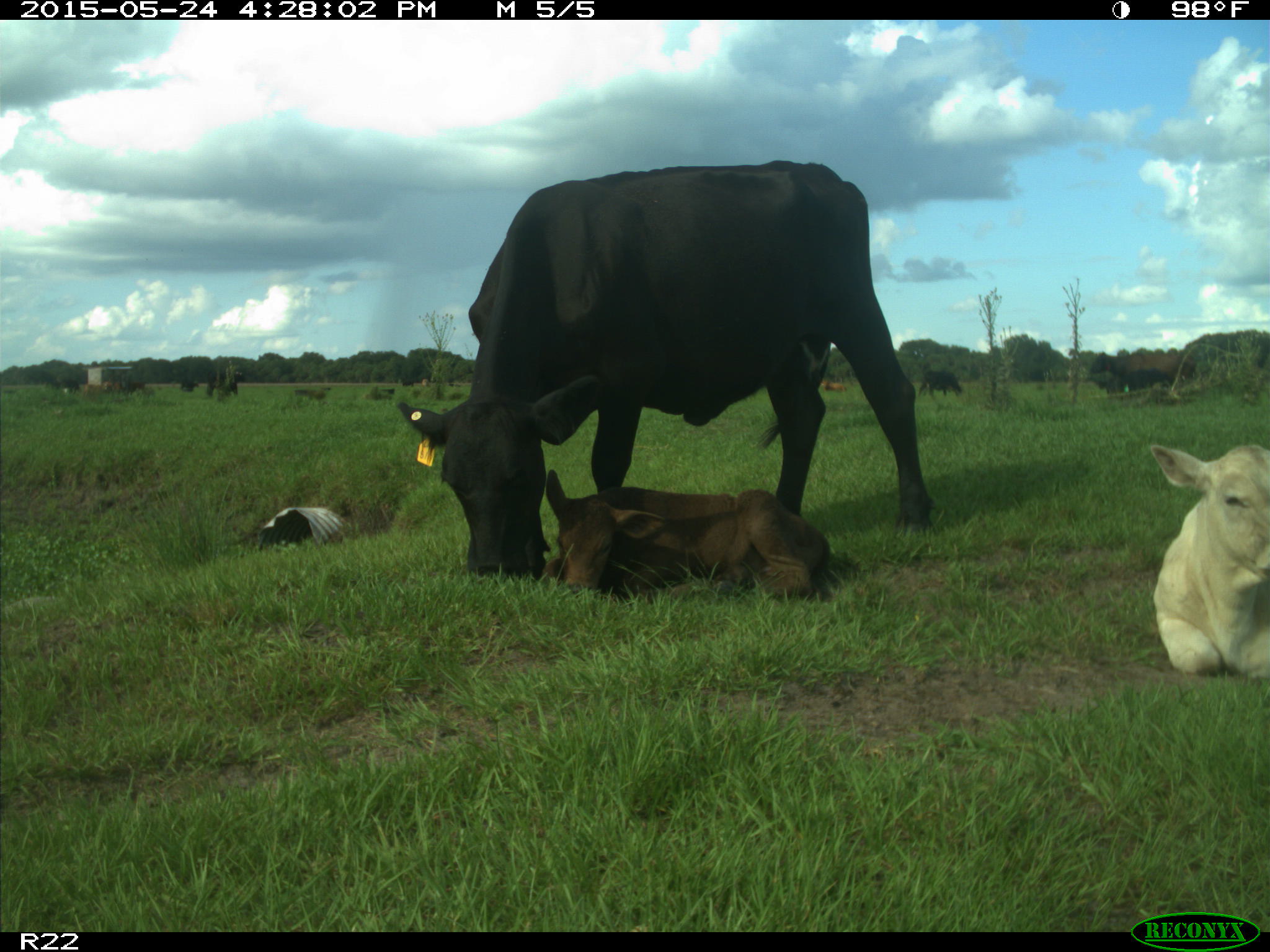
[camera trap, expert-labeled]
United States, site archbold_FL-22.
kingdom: Animalia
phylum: Chordata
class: Mammalia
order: Artiodactyla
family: Bovidae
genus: Bos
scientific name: Bos taurus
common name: domestic cow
Bos taurus (domestic cow).